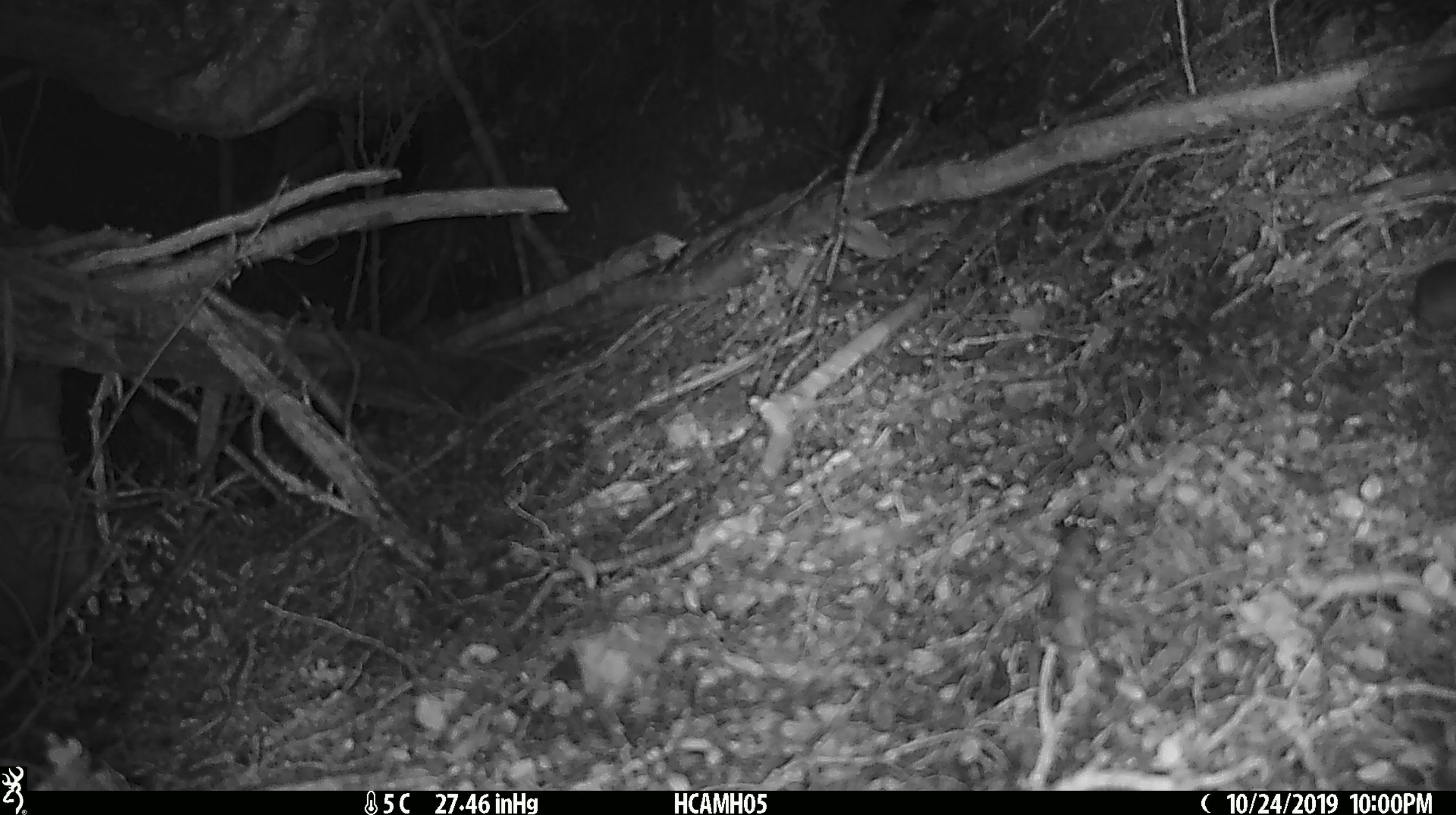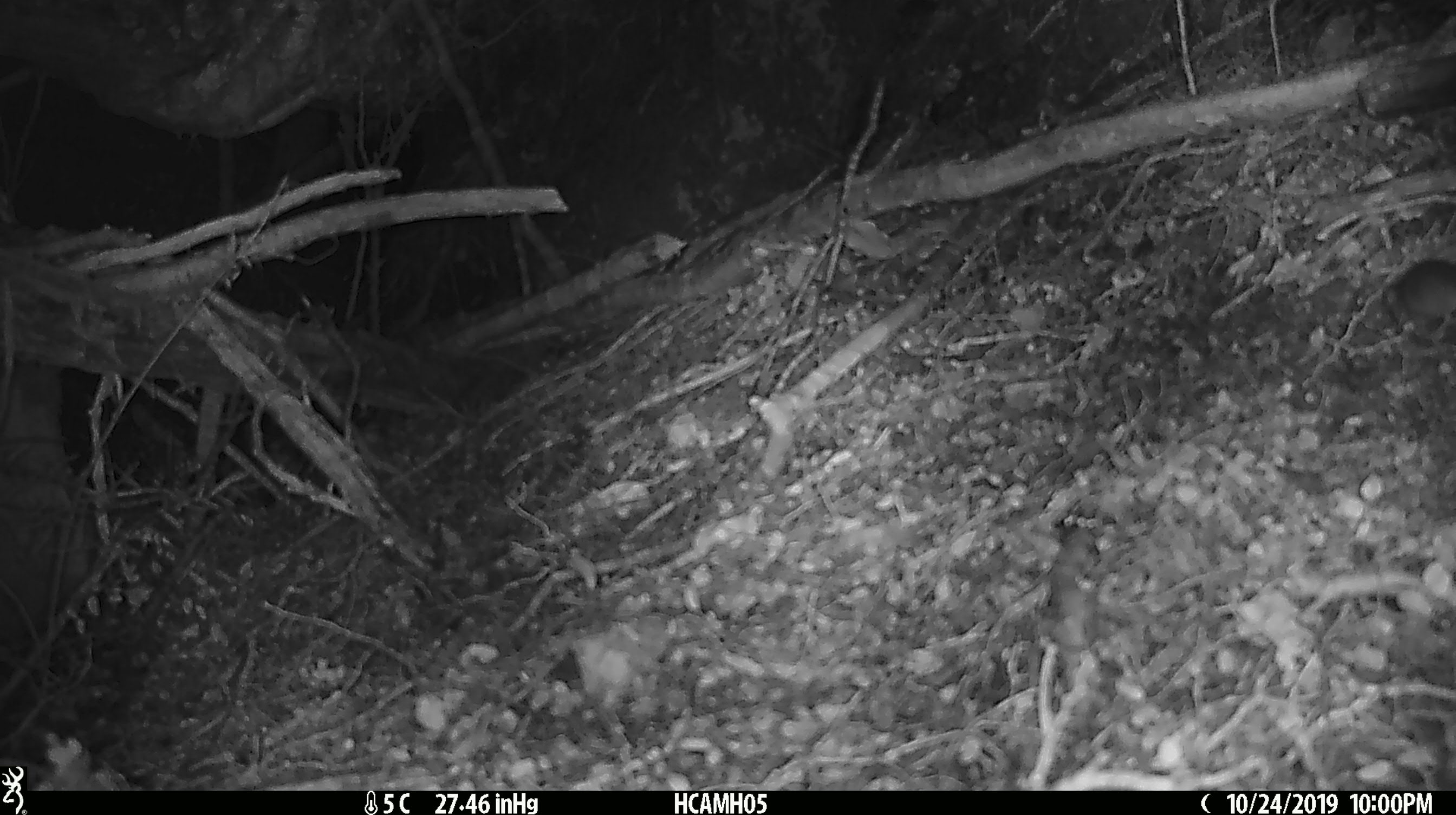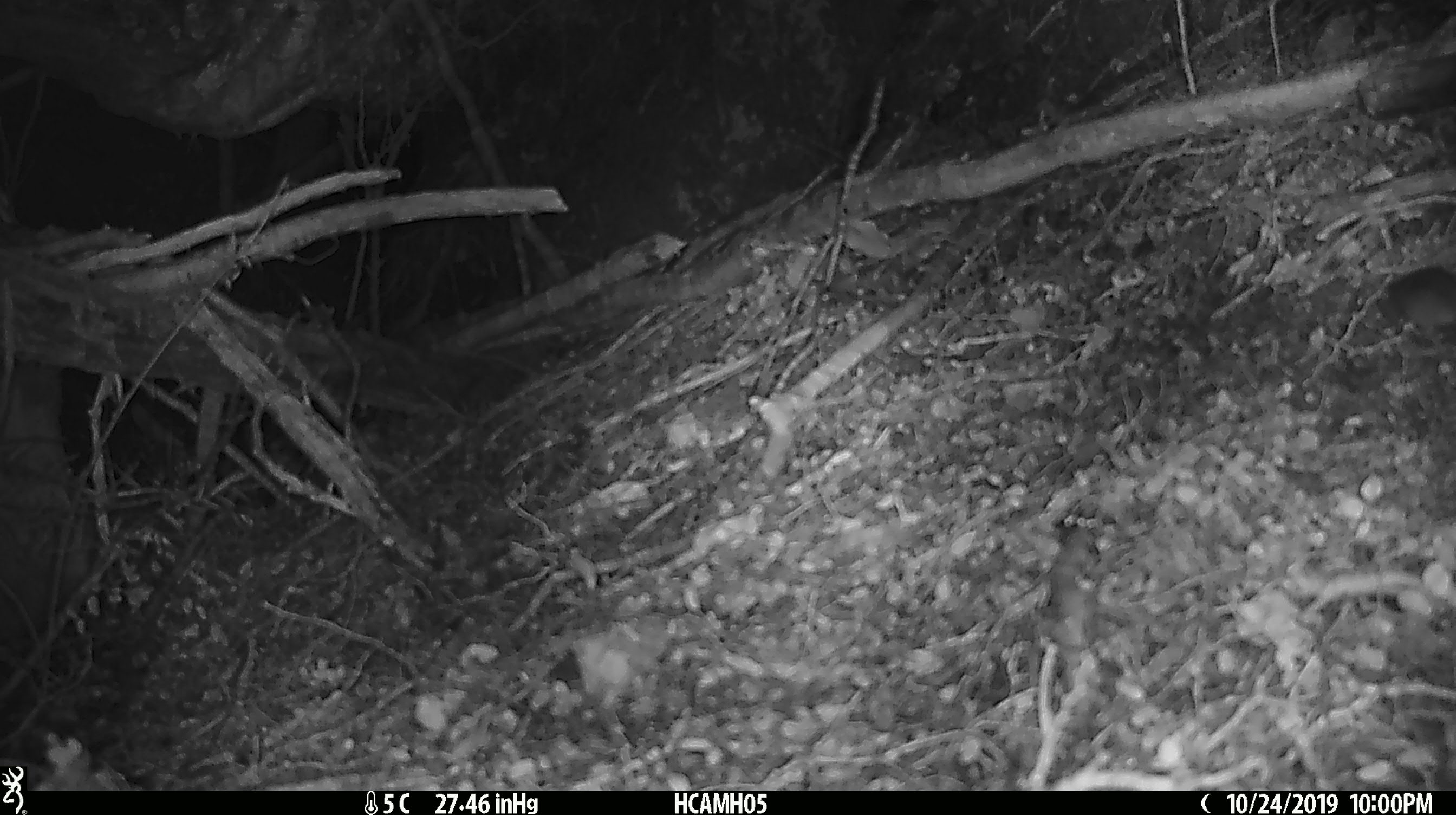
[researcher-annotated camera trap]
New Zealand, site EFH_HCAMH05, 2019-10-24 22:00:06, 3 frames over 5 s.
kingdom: Animalia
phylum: Chordata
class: Mammalia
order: Rodentia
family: Muridae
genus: Mus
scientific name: Mus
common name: mouse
Mouse (Mus).